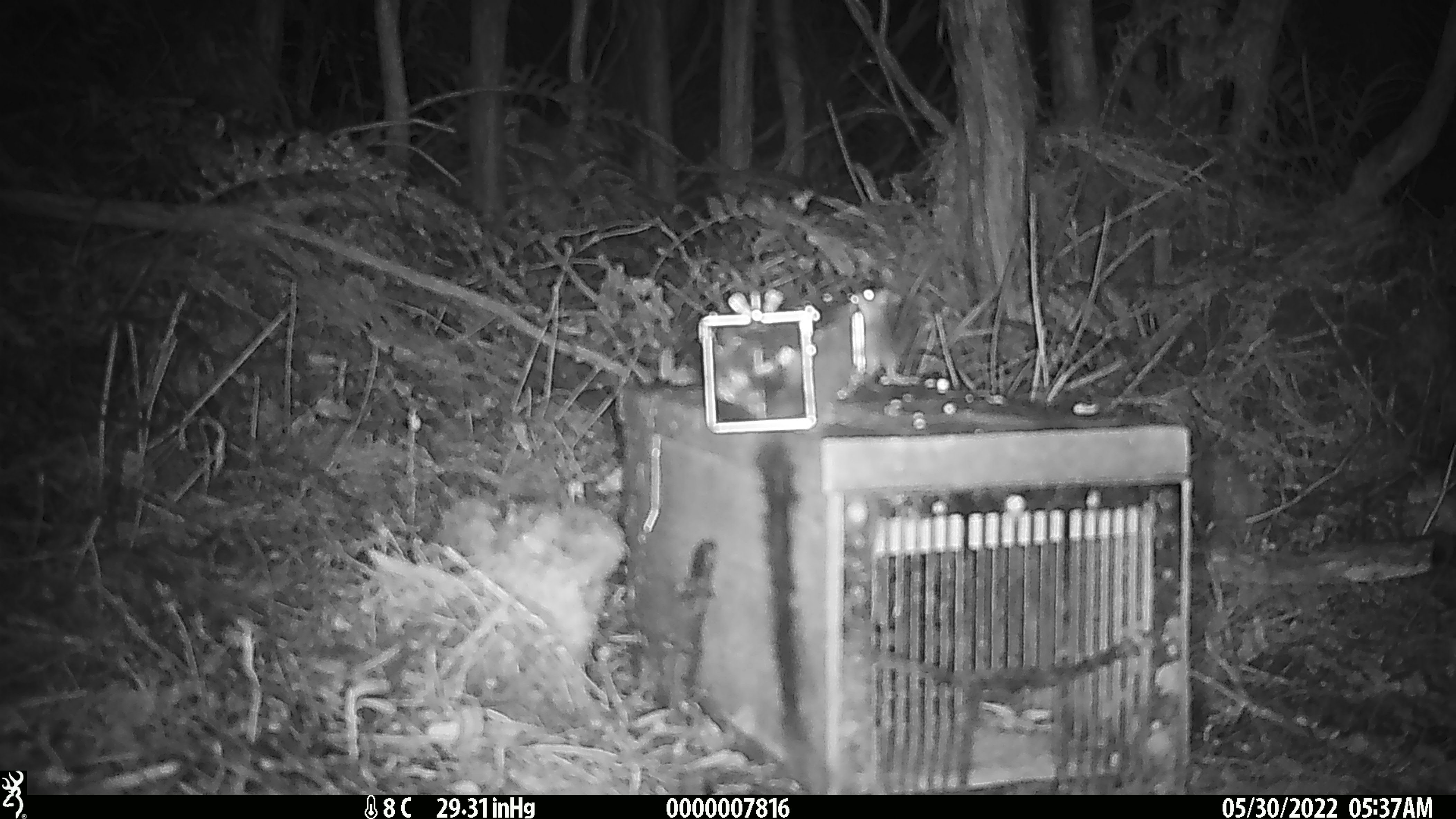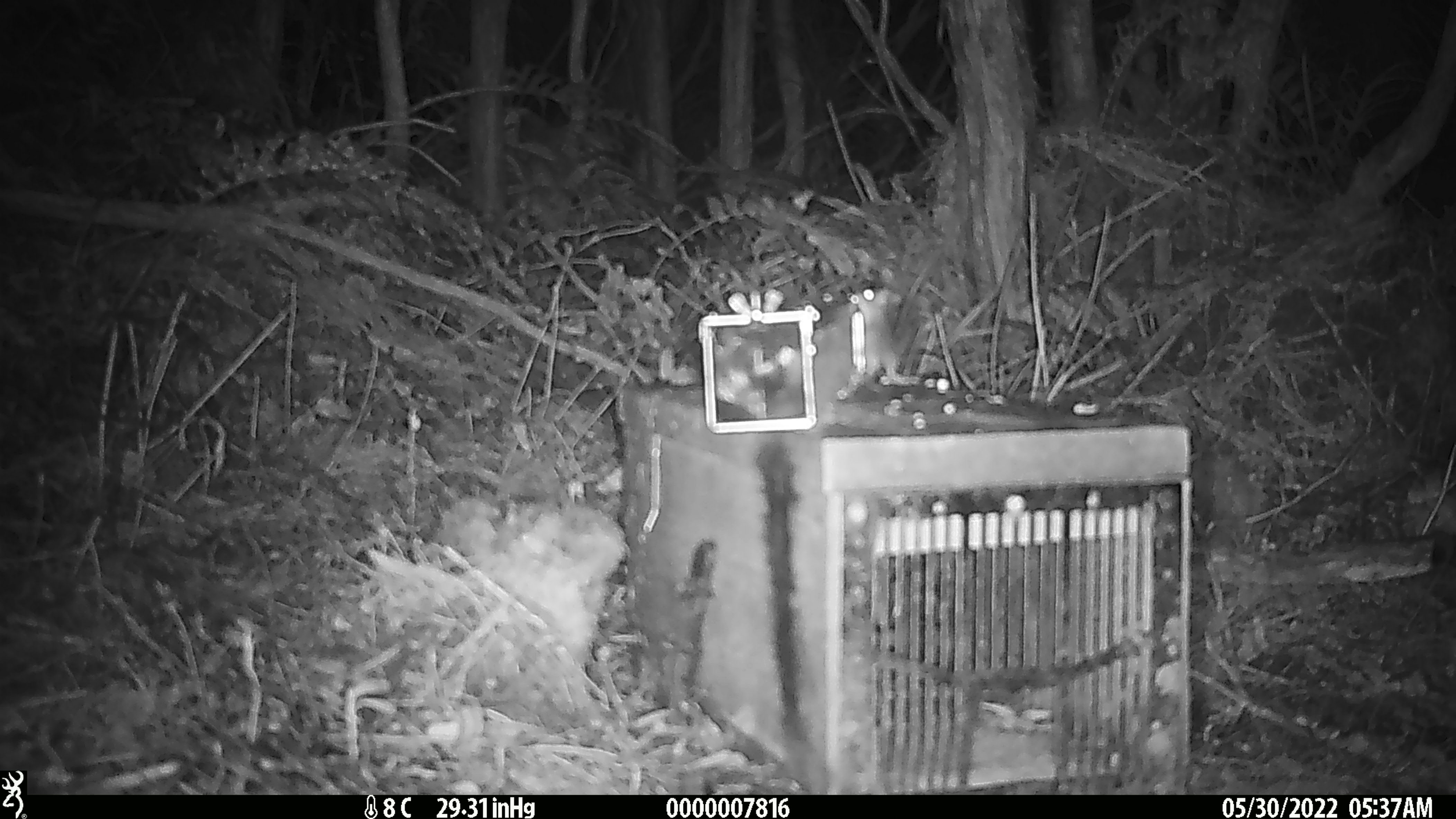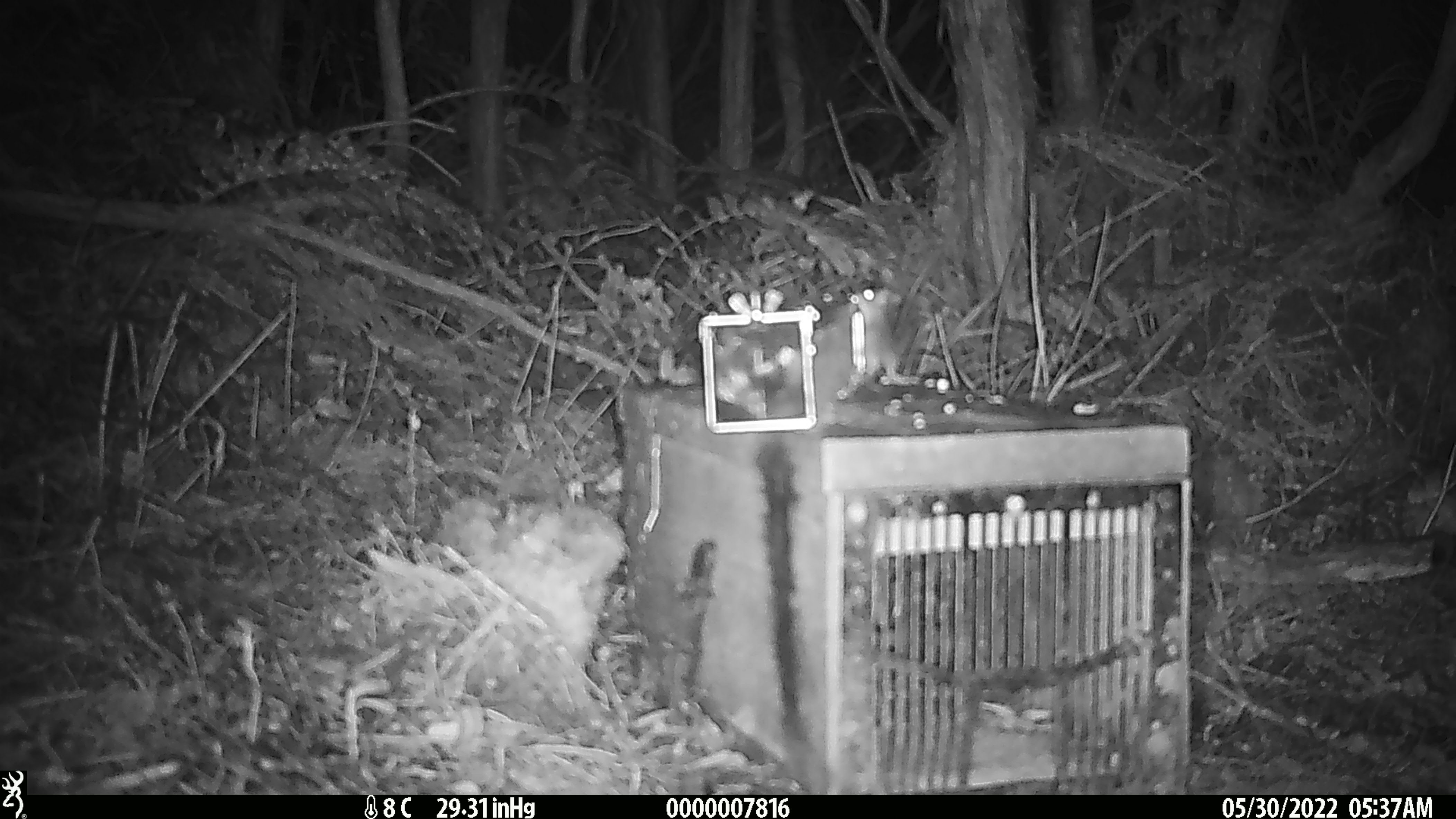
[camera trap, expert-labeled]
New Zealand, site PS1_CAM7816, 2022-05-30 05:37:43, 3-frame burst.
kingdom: Animalia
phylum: Chordata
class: Mammalia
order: Rodentia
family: Muridae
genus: Mus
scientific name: Mus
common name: mouse